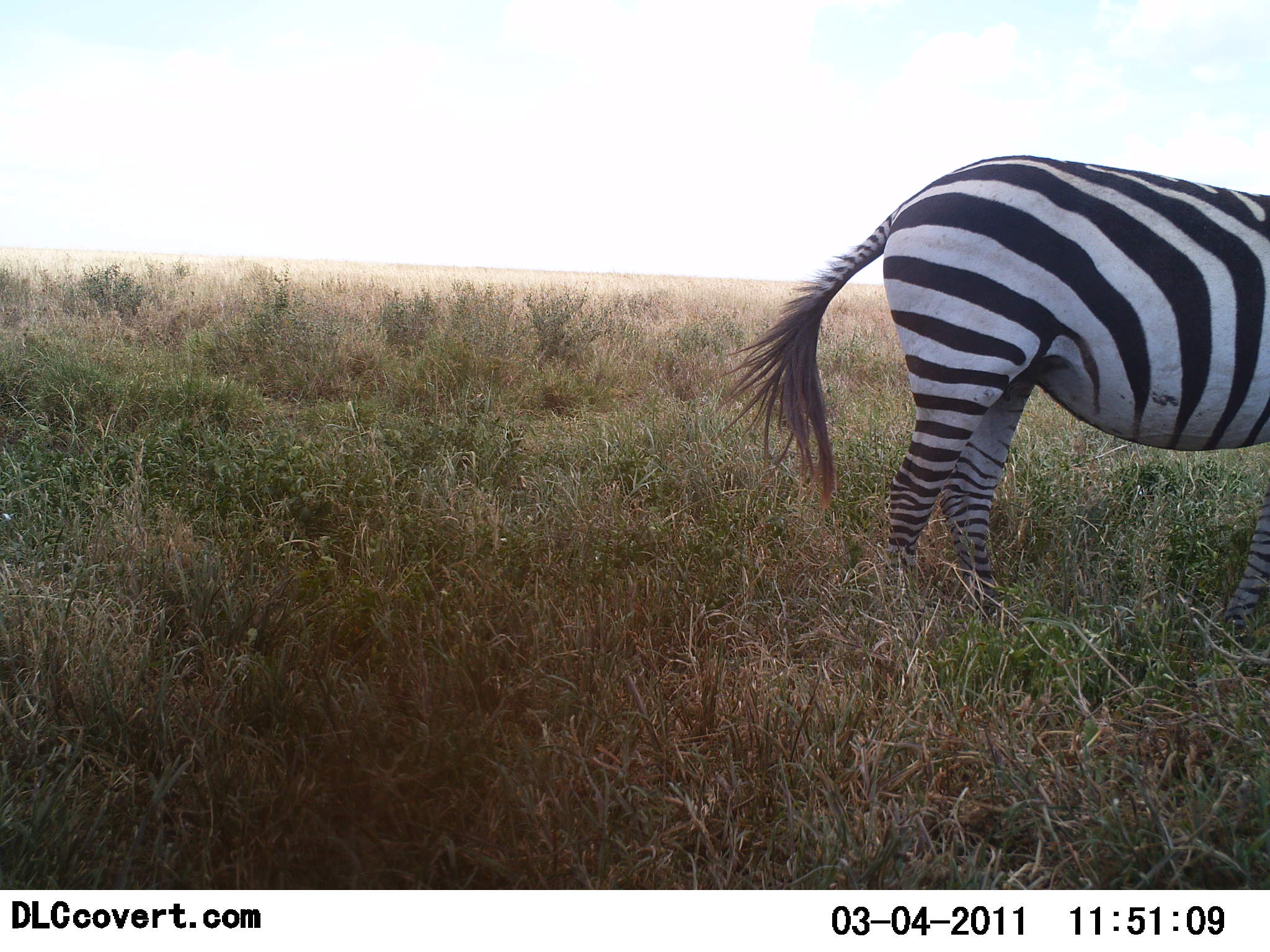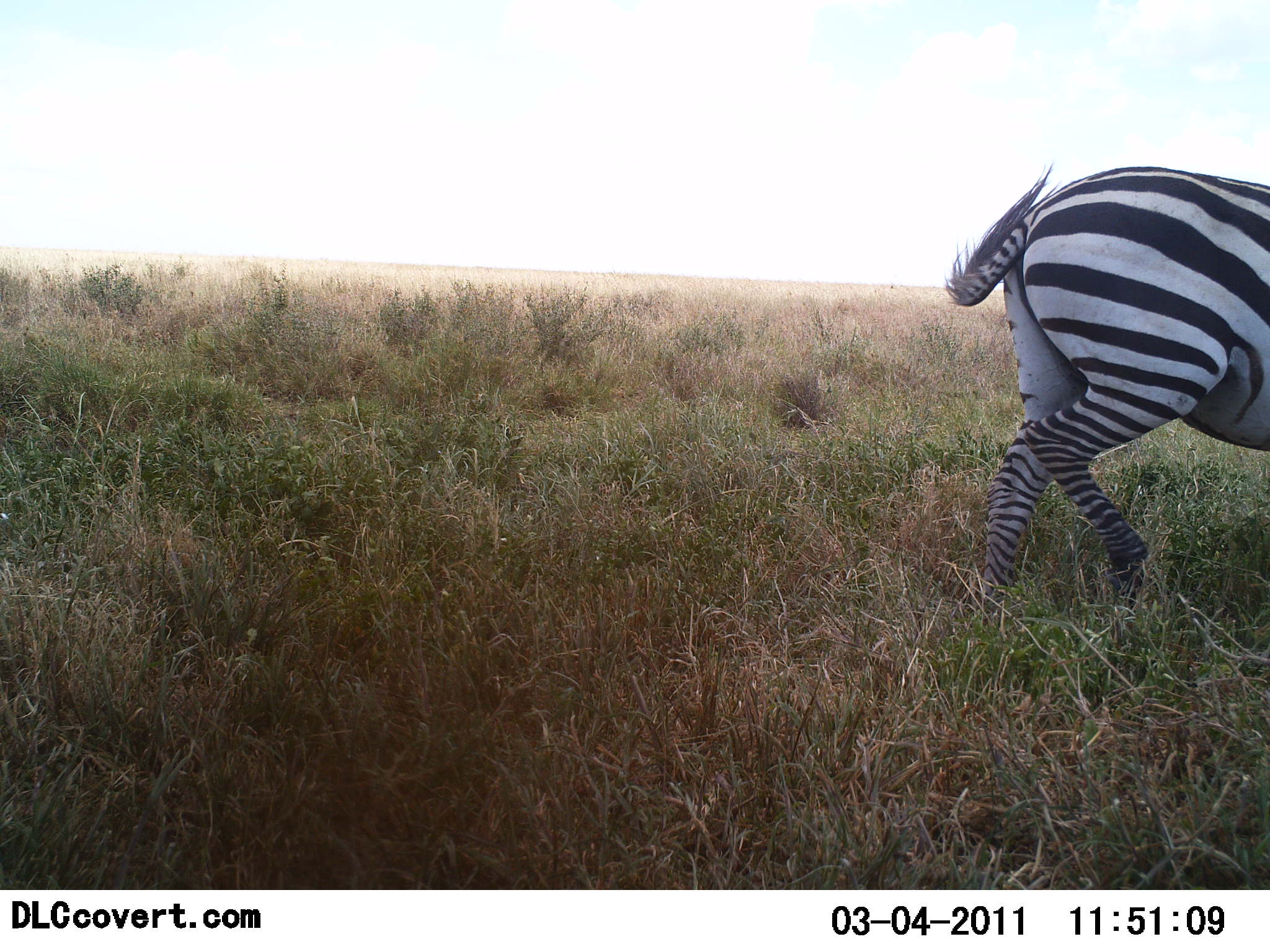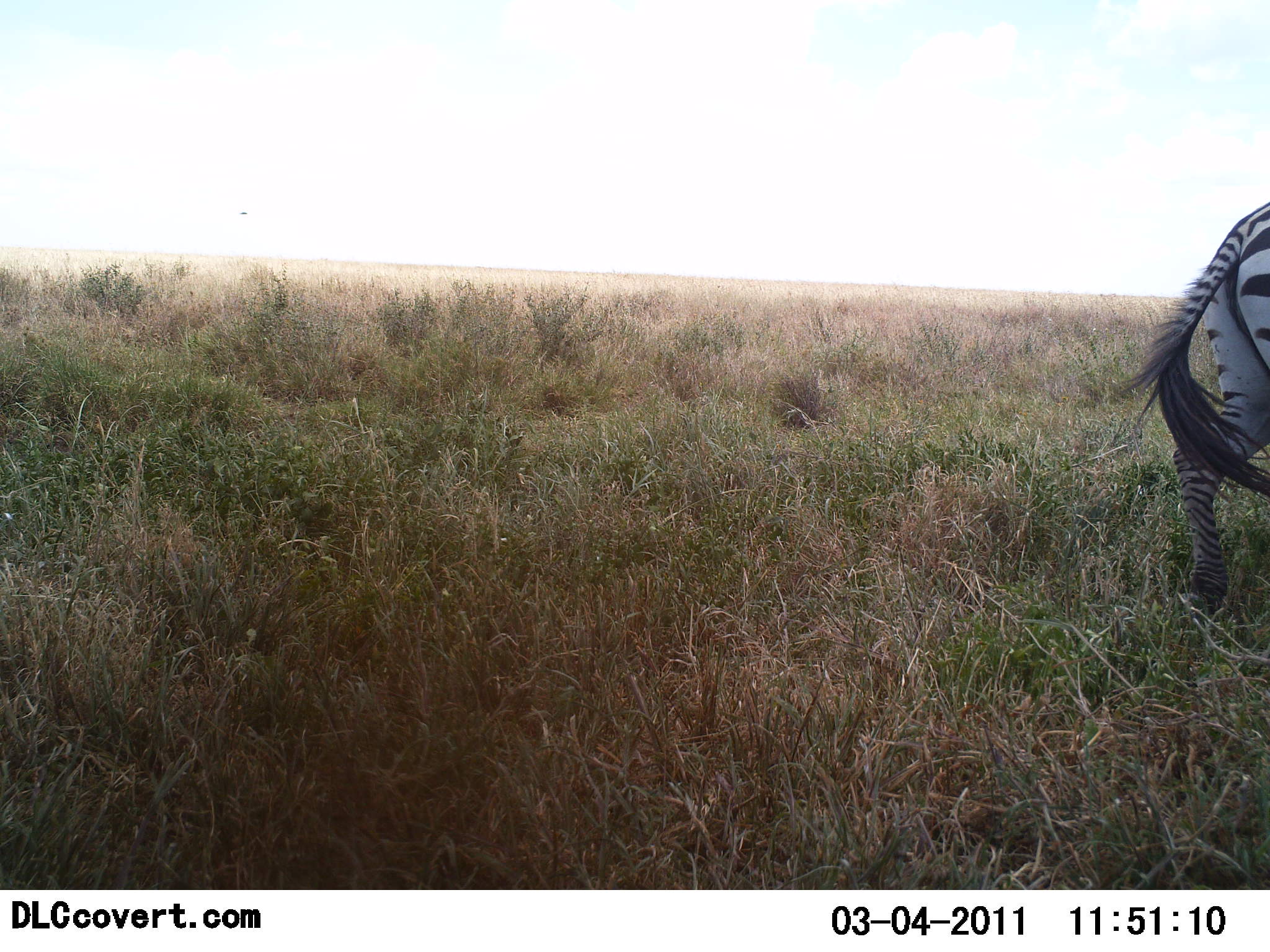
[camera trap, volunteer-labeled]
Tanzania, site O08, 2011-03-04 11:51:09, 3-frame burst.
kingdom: Animalia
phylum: Chordata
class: Mammalia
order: Perissodactyla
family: Equidae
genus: Equus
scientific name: Equus quagga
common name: plains zebra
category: zebra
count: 1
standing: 0%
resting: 0%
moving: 100%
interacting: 0%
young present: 0%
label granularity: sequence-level